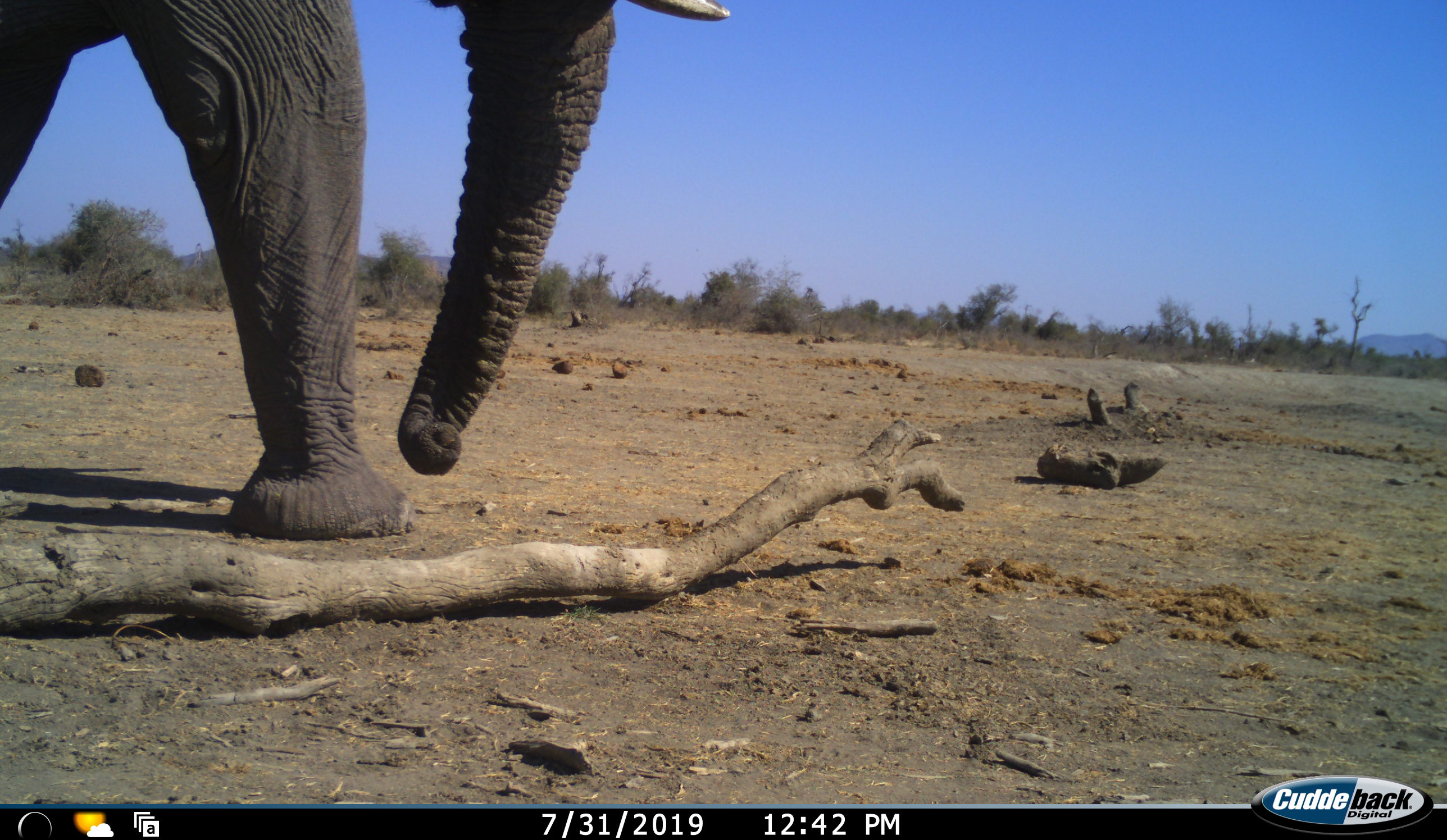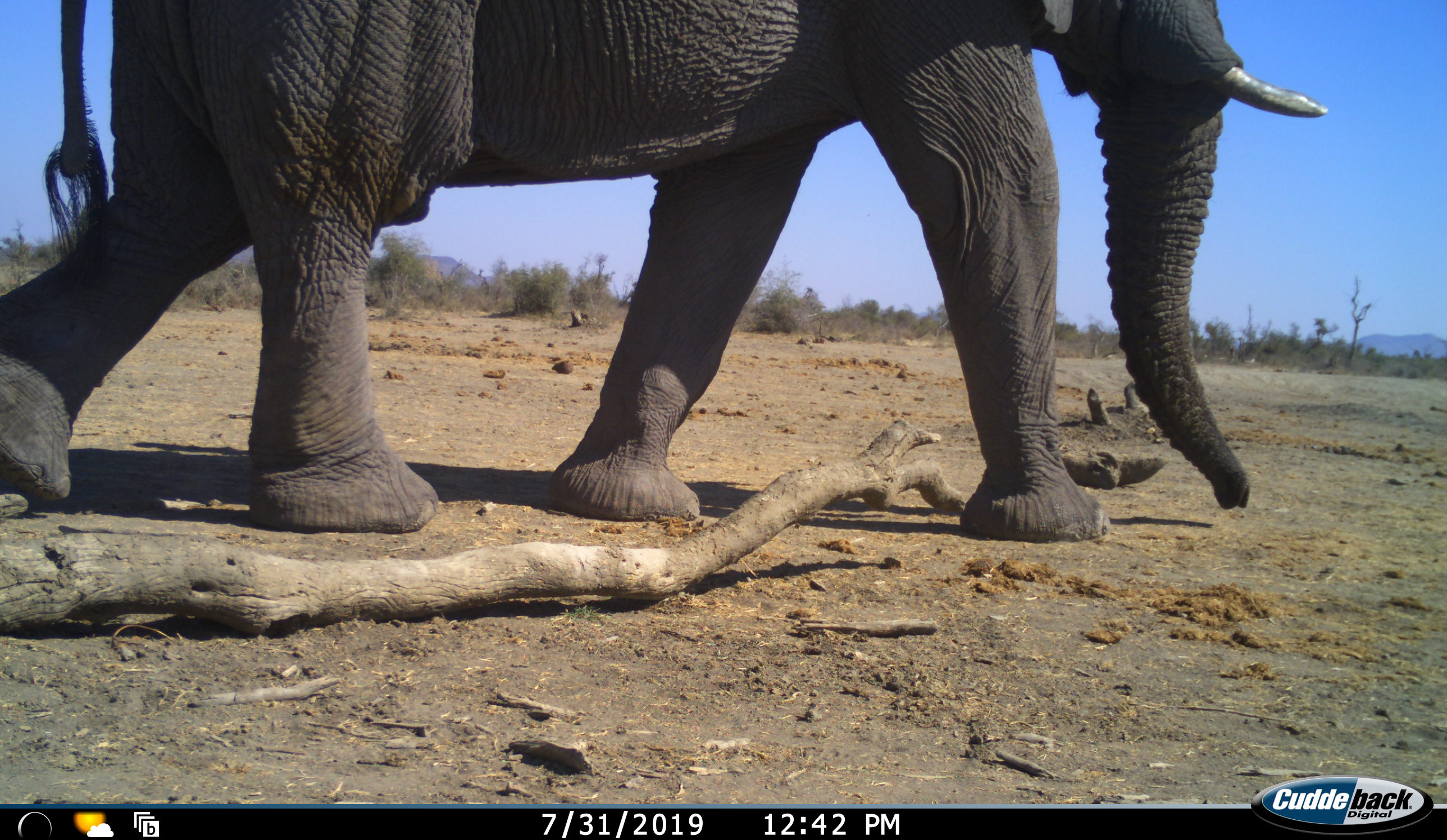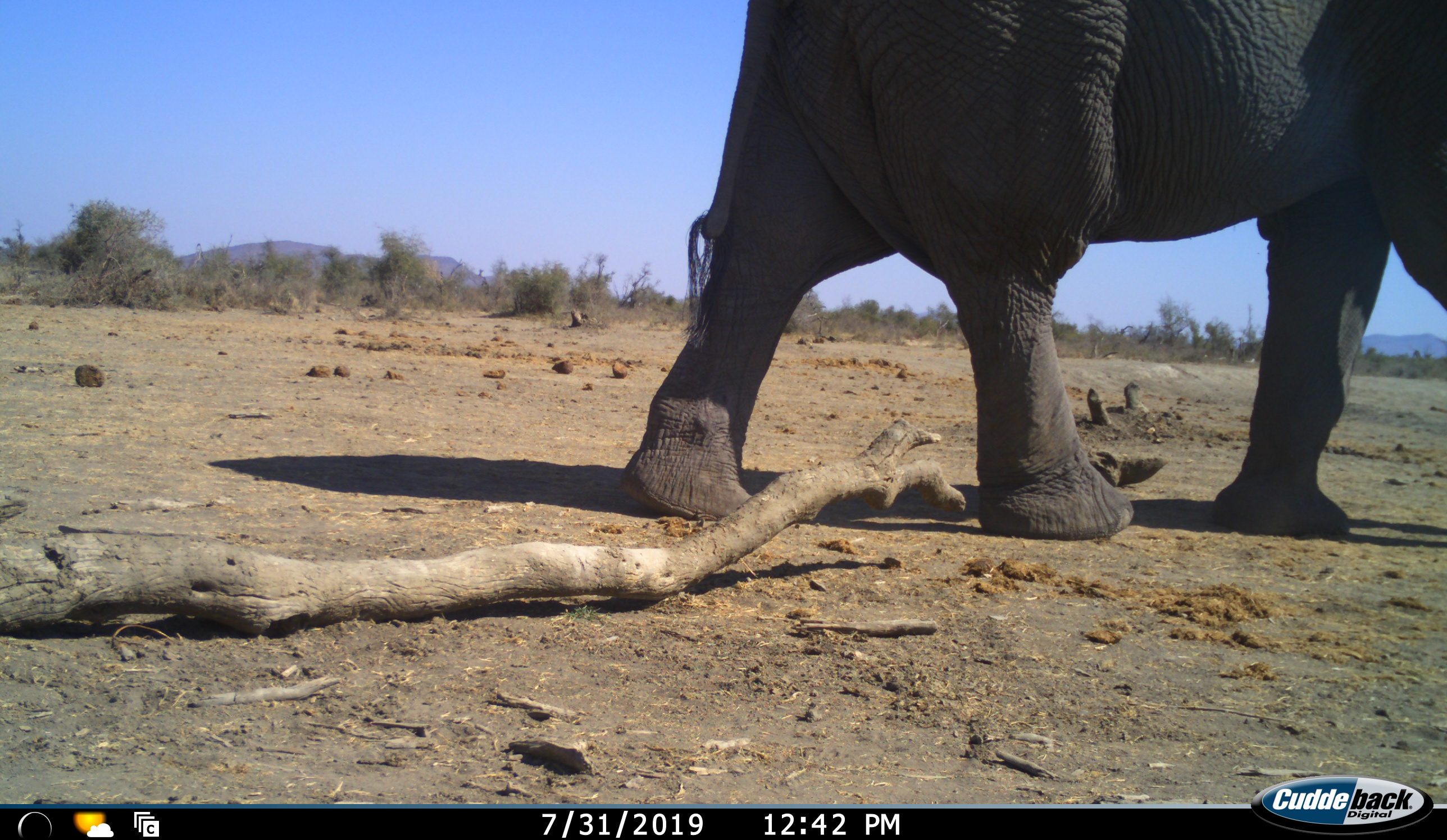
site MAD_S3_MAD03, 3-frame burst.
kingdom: Animalia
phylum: Chordata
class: Mammalia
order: Proboscidea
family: Elephantidae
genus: Loxodonta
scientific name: Loxodonta africana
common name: african bush elephant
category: elephant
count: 1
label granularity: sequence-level